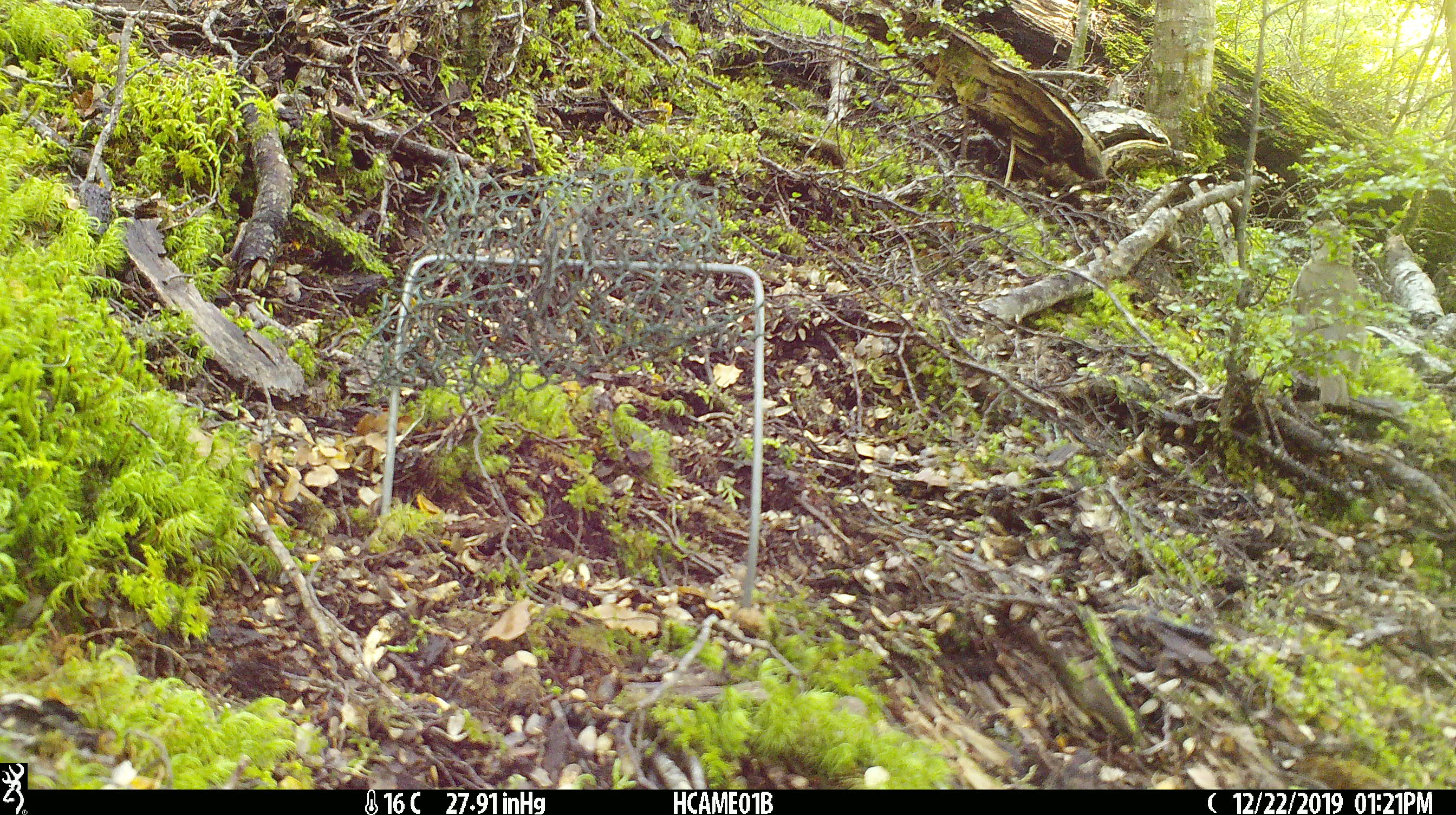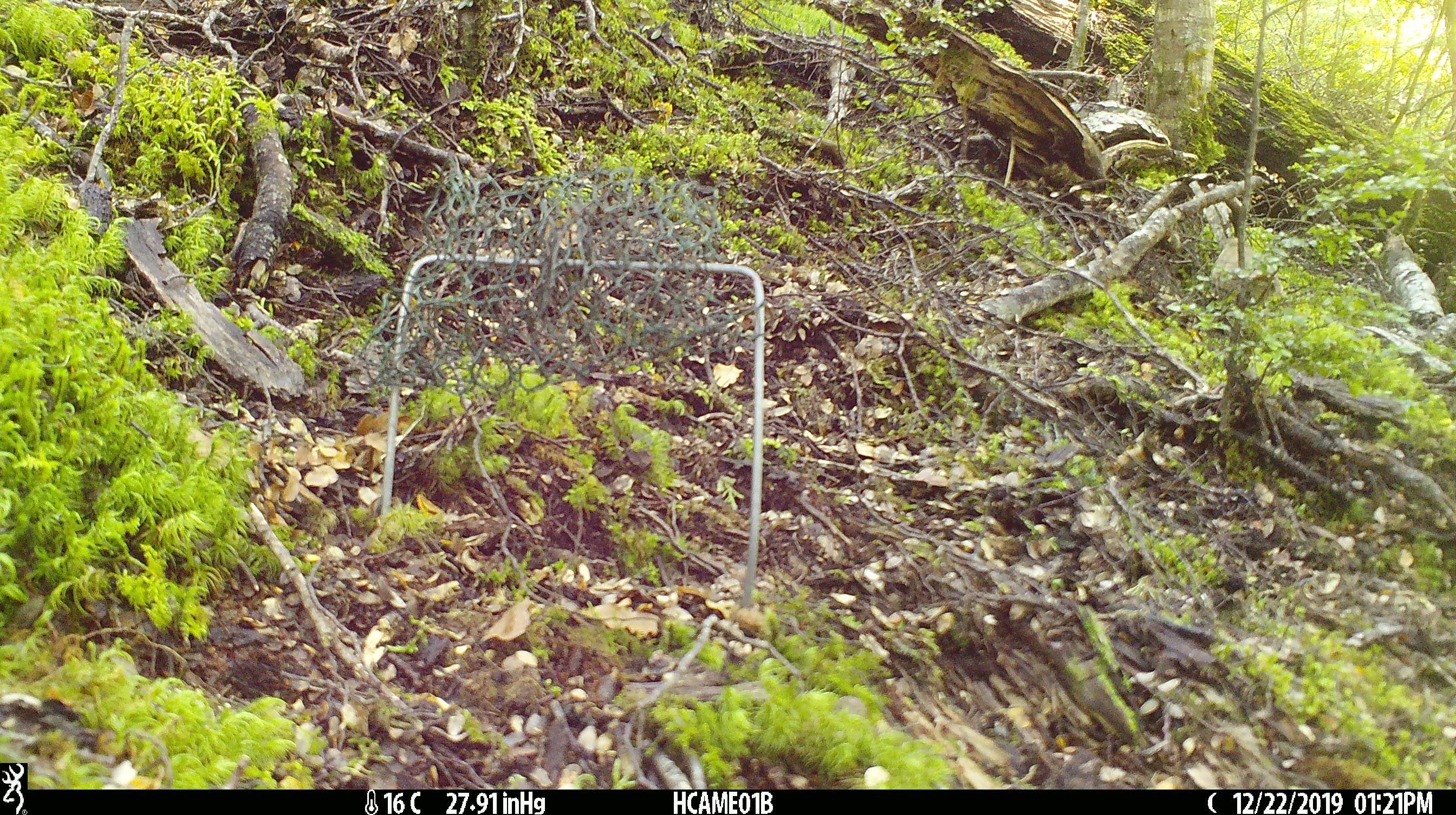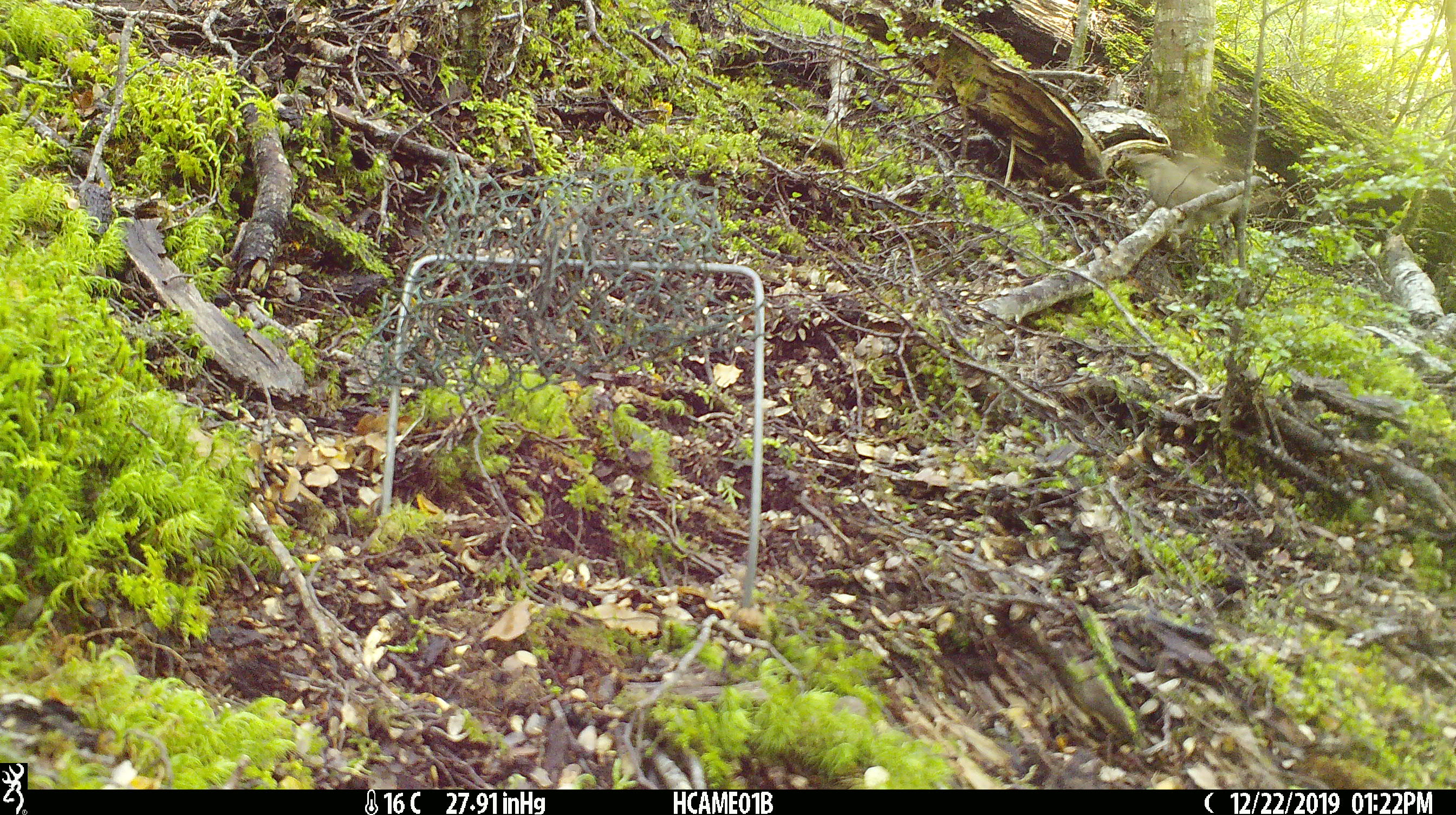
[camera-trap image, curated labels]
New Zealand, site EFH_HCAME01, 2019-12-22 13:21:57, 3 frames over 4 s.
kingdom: Animalia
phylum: Chordata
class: Aves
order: Passeriformes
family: Turdidae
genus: Turdus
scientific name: Turdus philomelos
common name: song thrush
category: thrush